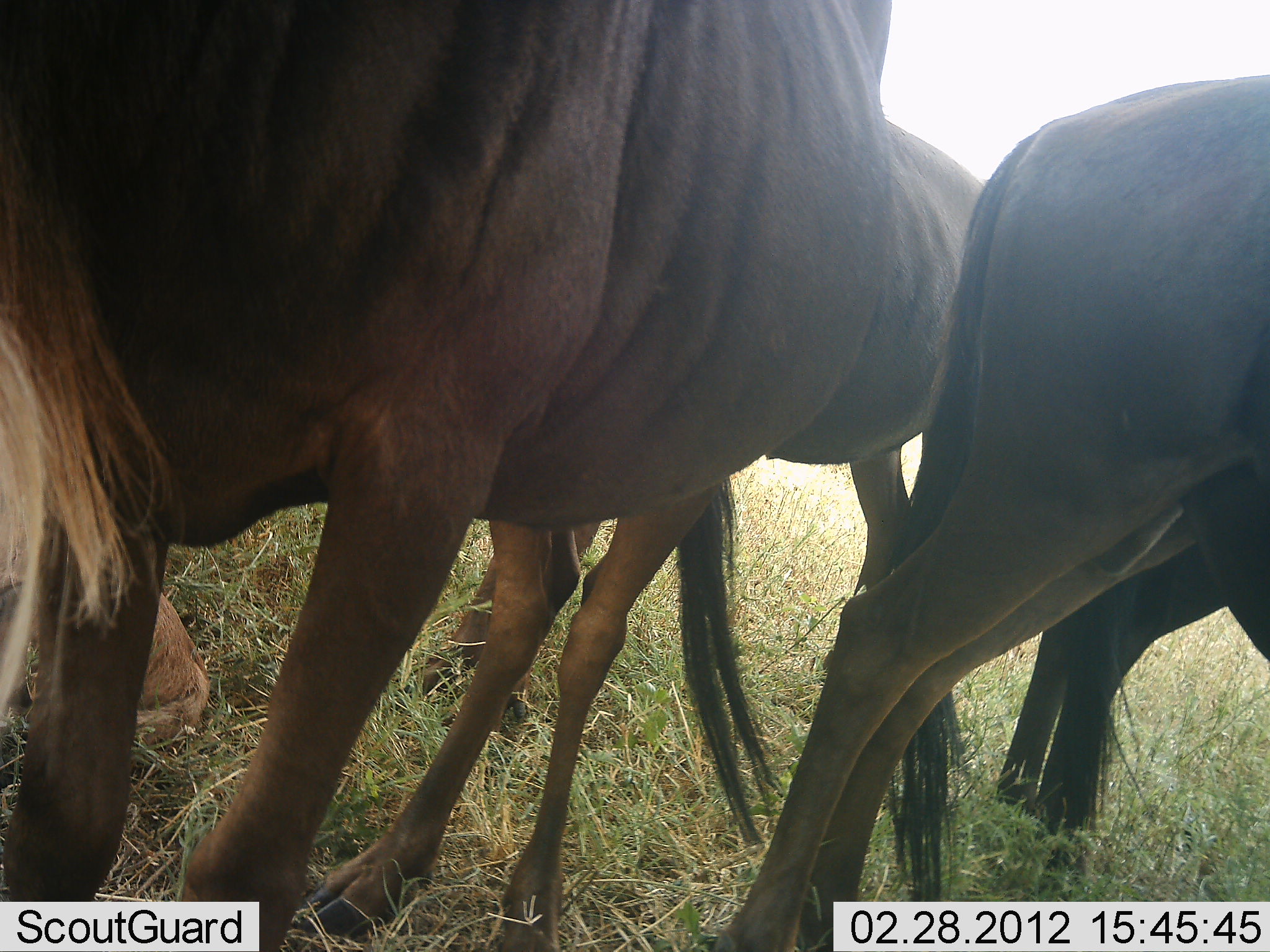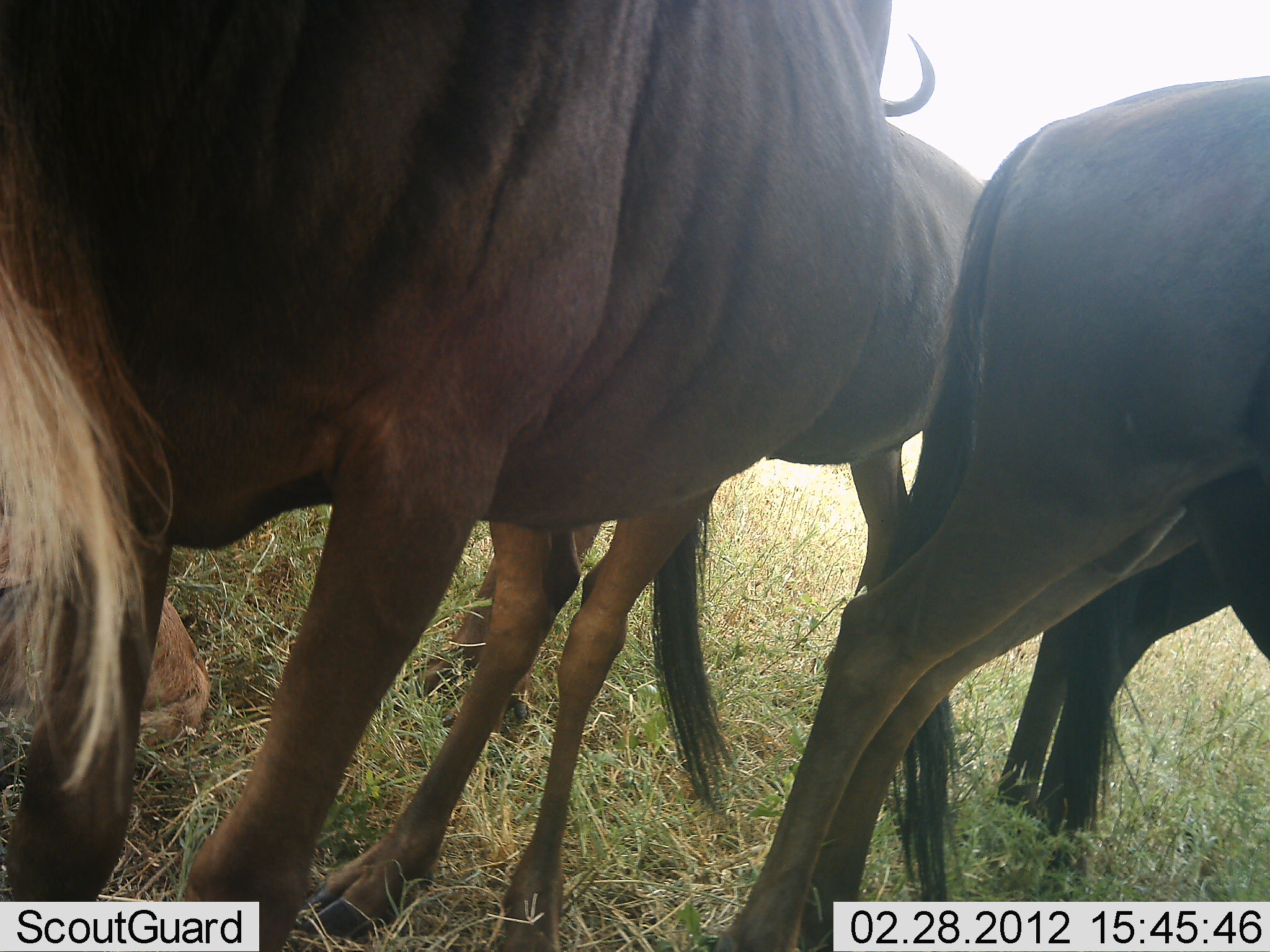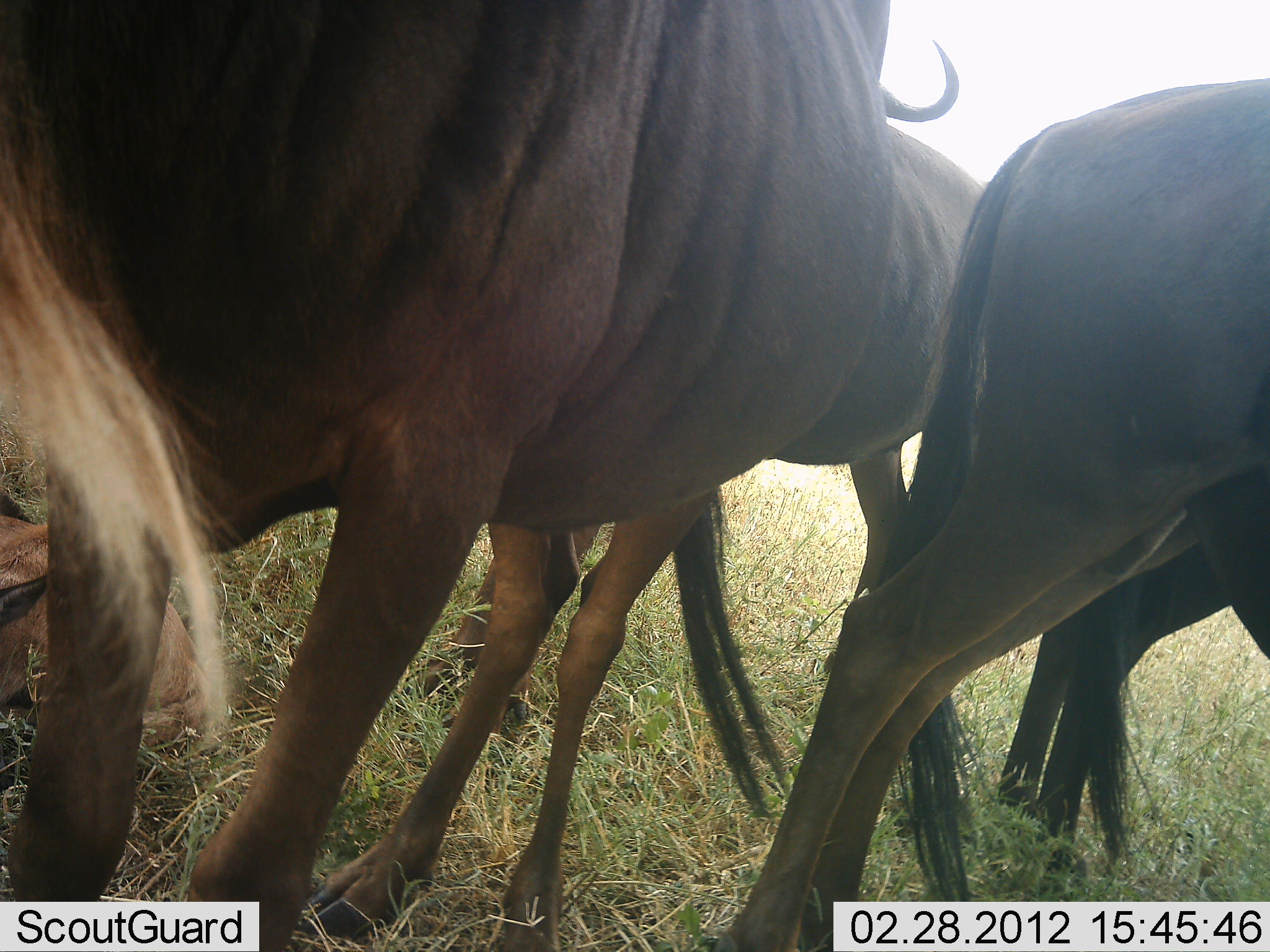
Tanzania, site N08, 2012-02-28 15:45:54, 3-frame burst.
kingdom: Animalia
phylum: Chordata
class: Mammalia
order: Artiodactyla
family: Bovidae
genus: Connochaetes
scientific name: Connochaetes taurinus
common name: blue wildebeest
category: wildebeest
Wildebeest (blue wildebeest) (Connochaetes taurinus), count 4. Behavior (volunteer vote fractions): standing 81%, resting 19%, moving 8%, interacting 0%. Young present (vote fraction): 19%. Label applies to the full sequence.